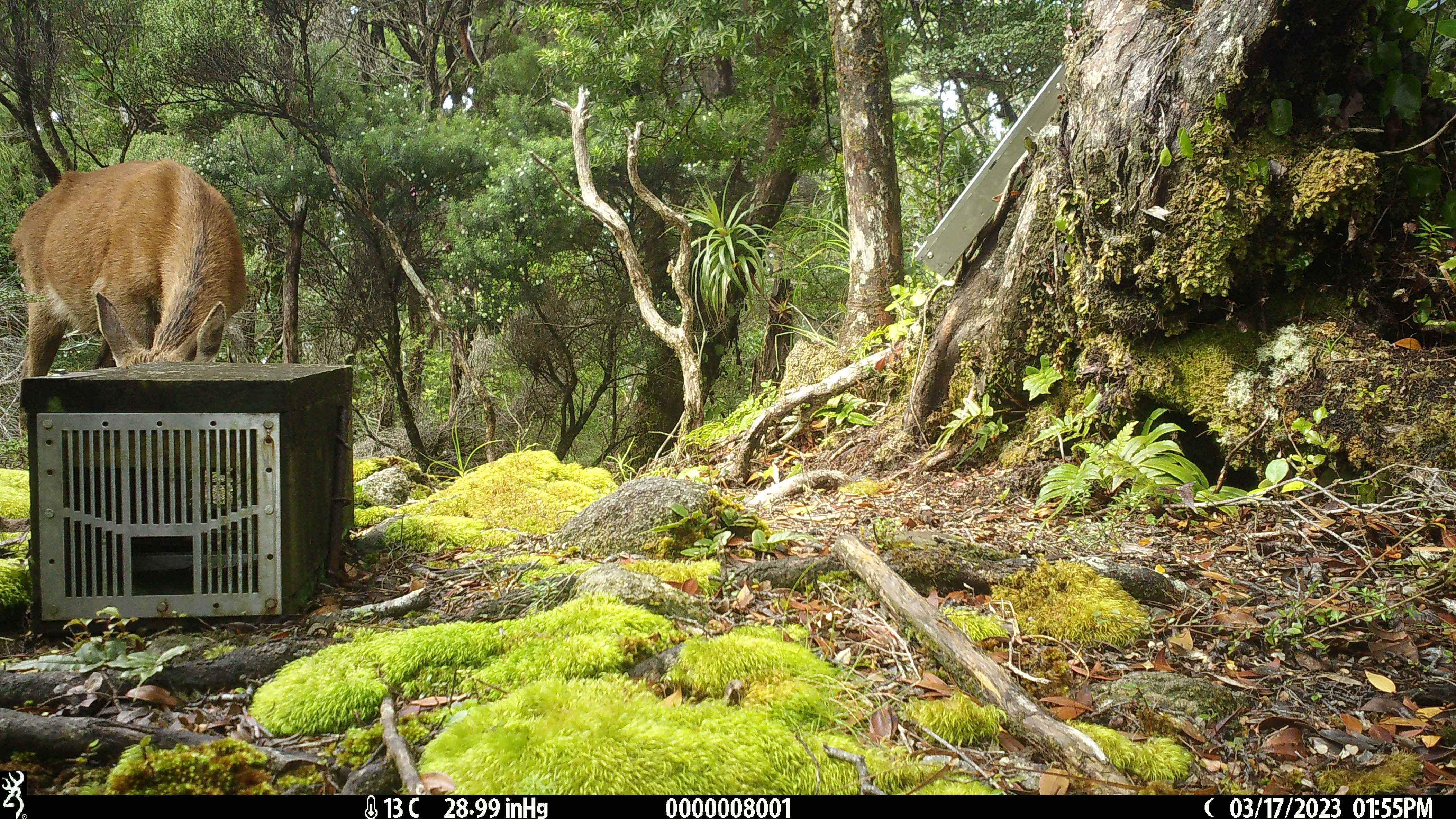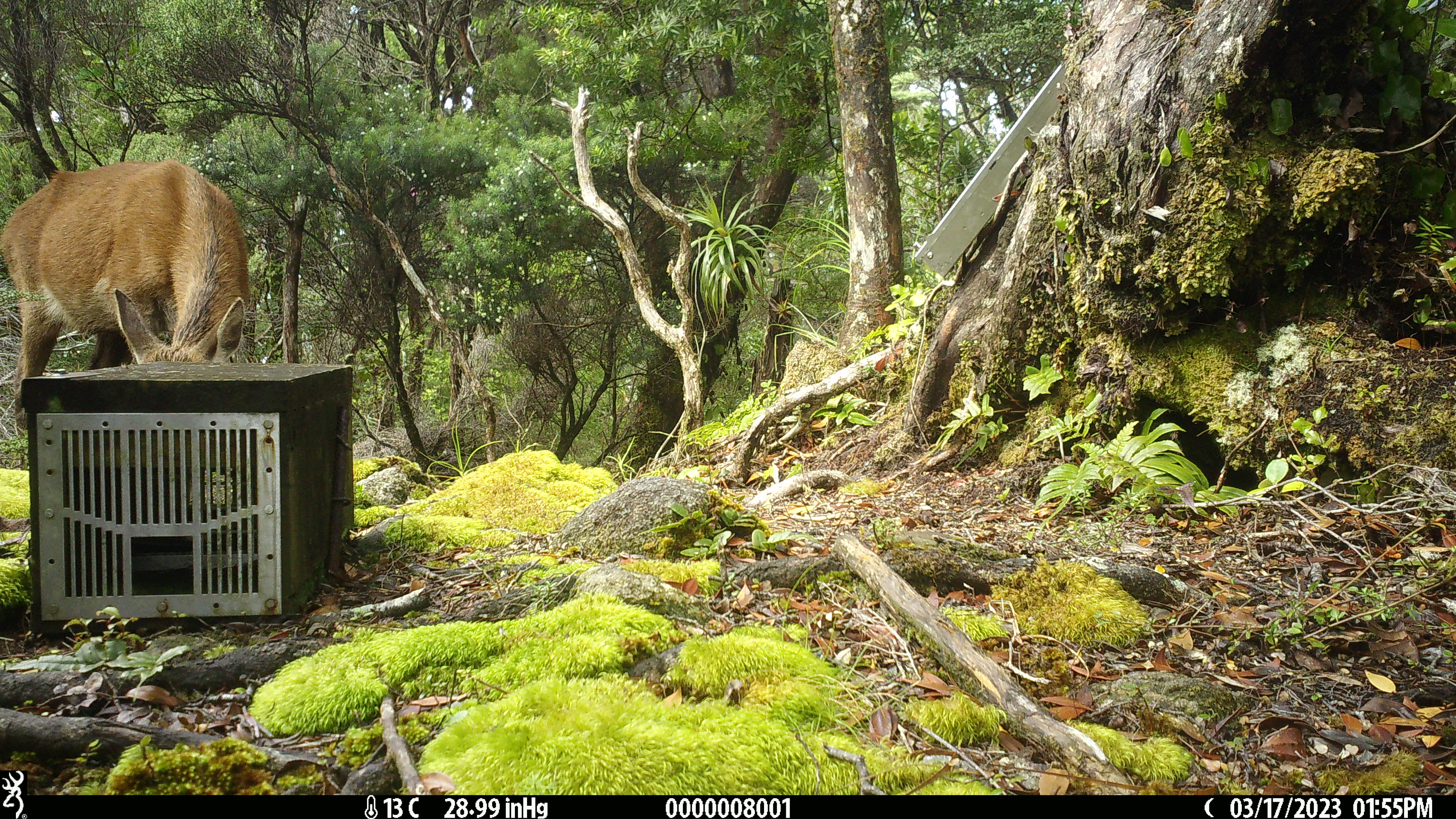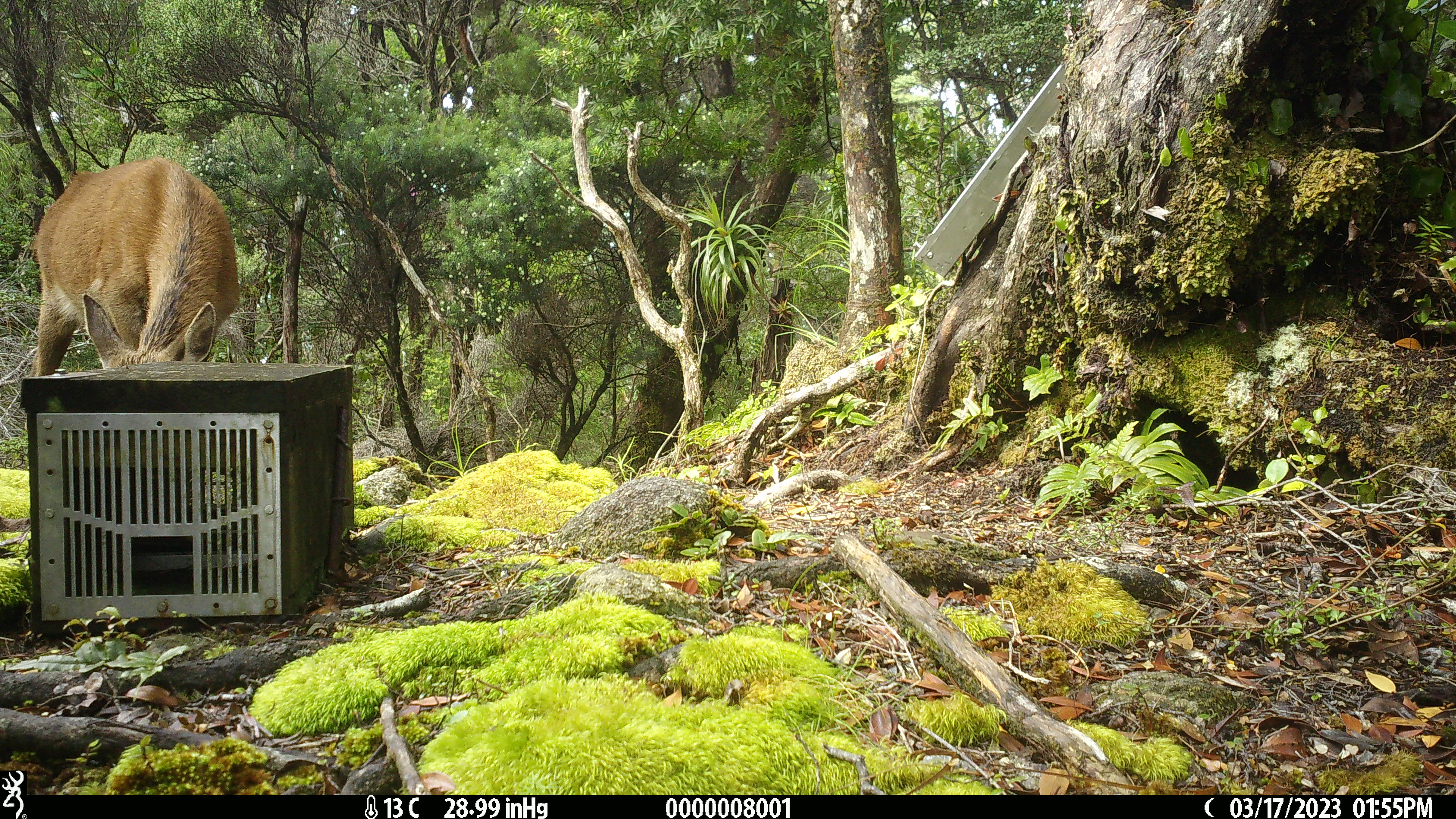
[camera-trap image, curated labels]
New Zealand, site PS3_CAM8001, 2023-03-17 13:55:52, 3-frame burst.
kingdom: Animalia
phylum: Chordata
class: Mammalia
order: Artiodactyla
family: Cervidae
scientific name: Cervidae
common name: deer